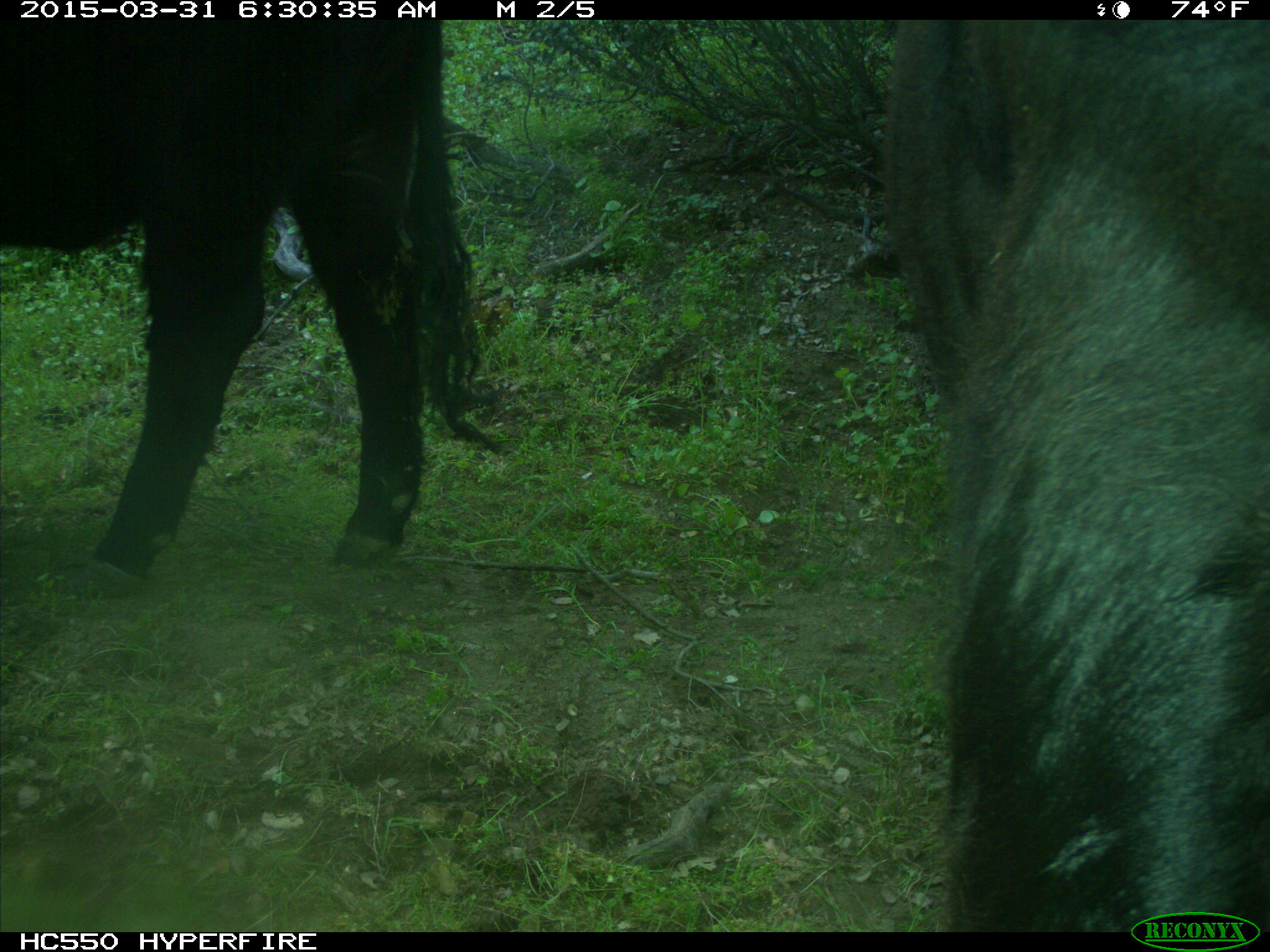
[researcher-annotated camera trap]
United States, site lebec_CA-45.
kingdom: Animalia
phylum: Chordata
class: Mammalia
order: Artiodactyla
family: Bovidae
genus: Bos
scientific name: Bos taurus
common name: domestic cow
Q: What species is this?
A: Bos taurus (domestic cow).